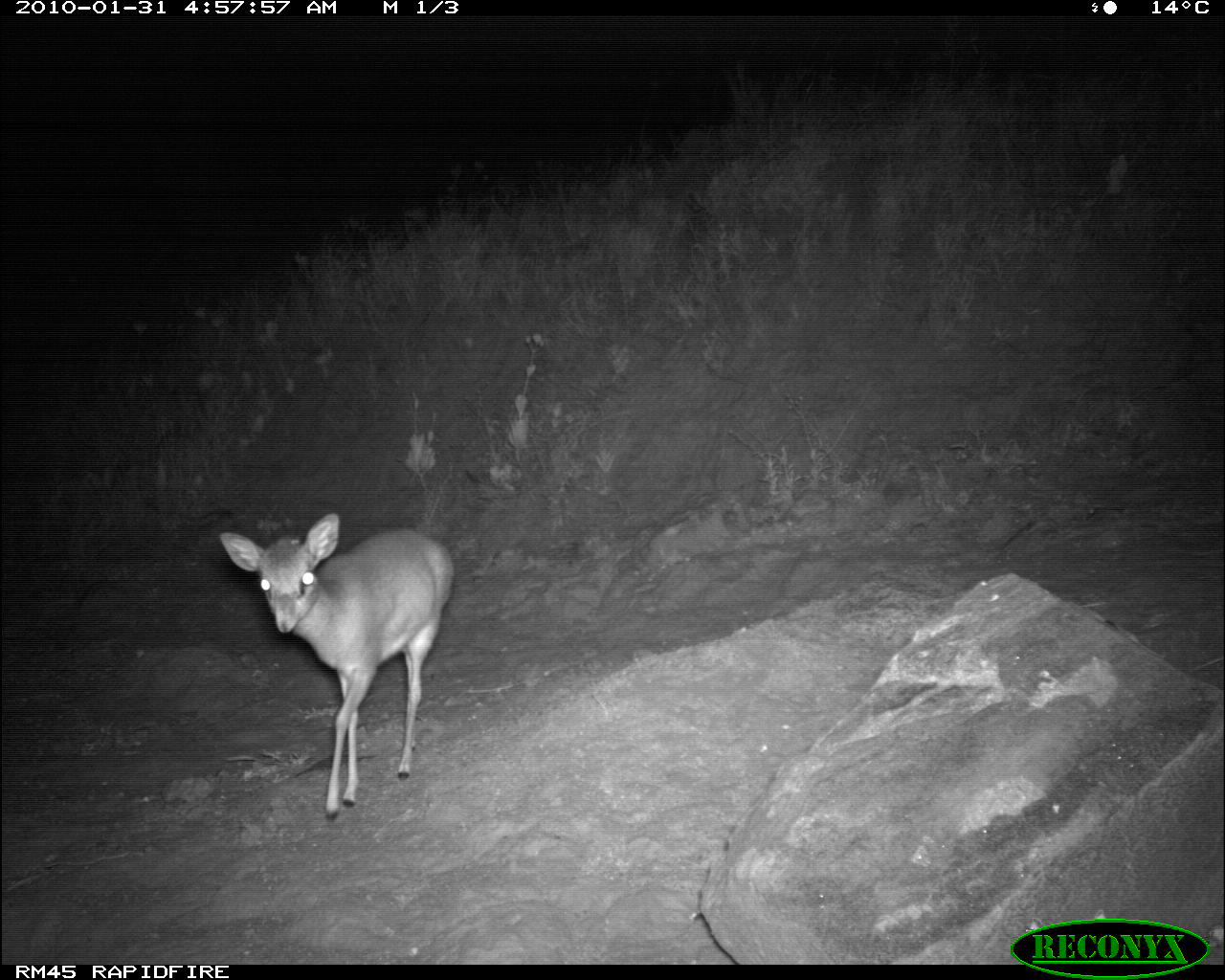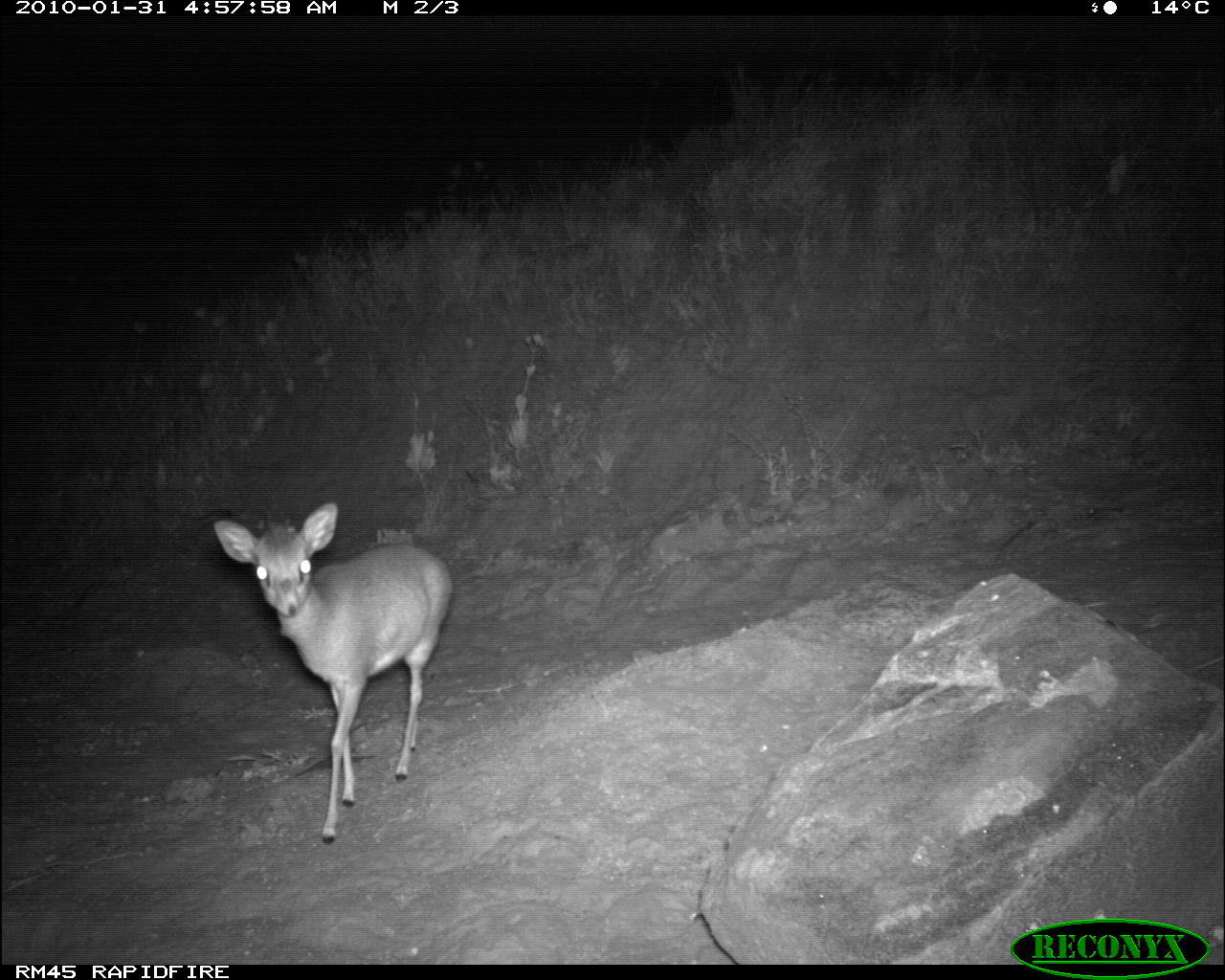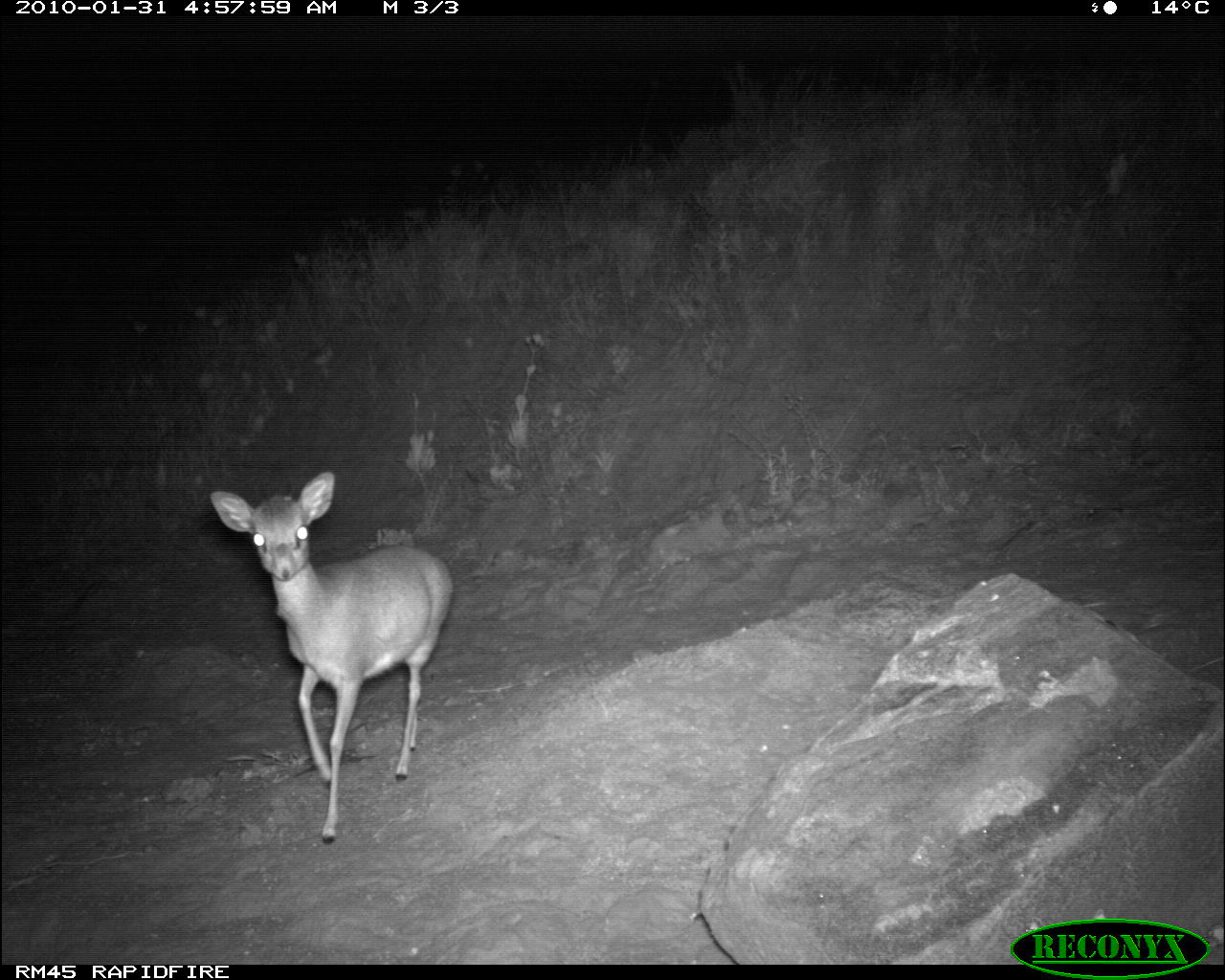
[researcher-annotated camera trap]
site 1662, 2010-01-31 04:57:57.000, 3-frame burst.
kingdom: Animalia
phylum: Chordata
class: Mammalia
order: Artiodactyla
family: Bovidae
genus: Madoqua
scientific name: Madoqua guentheri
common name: günther's dik-dik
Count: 1.